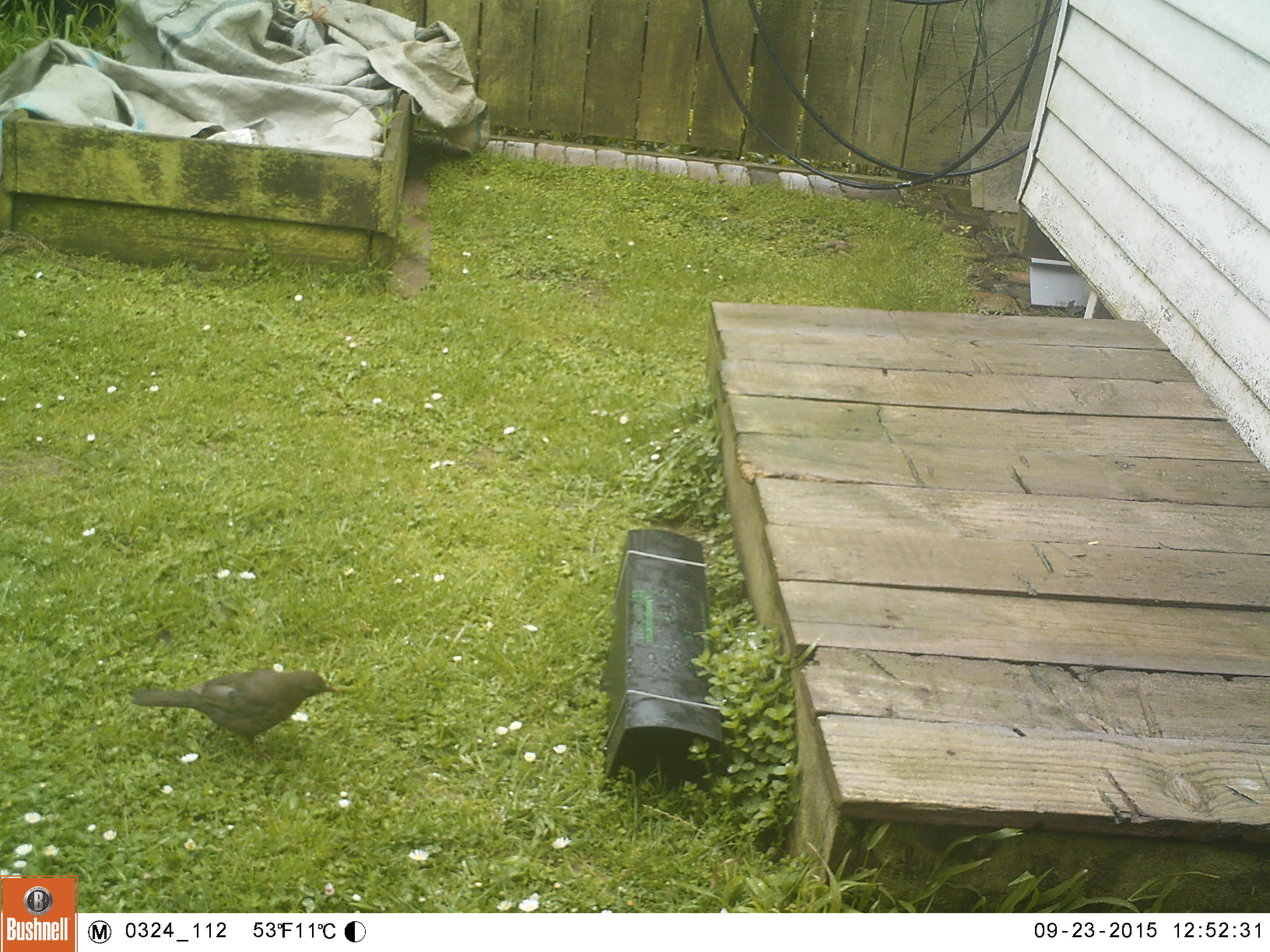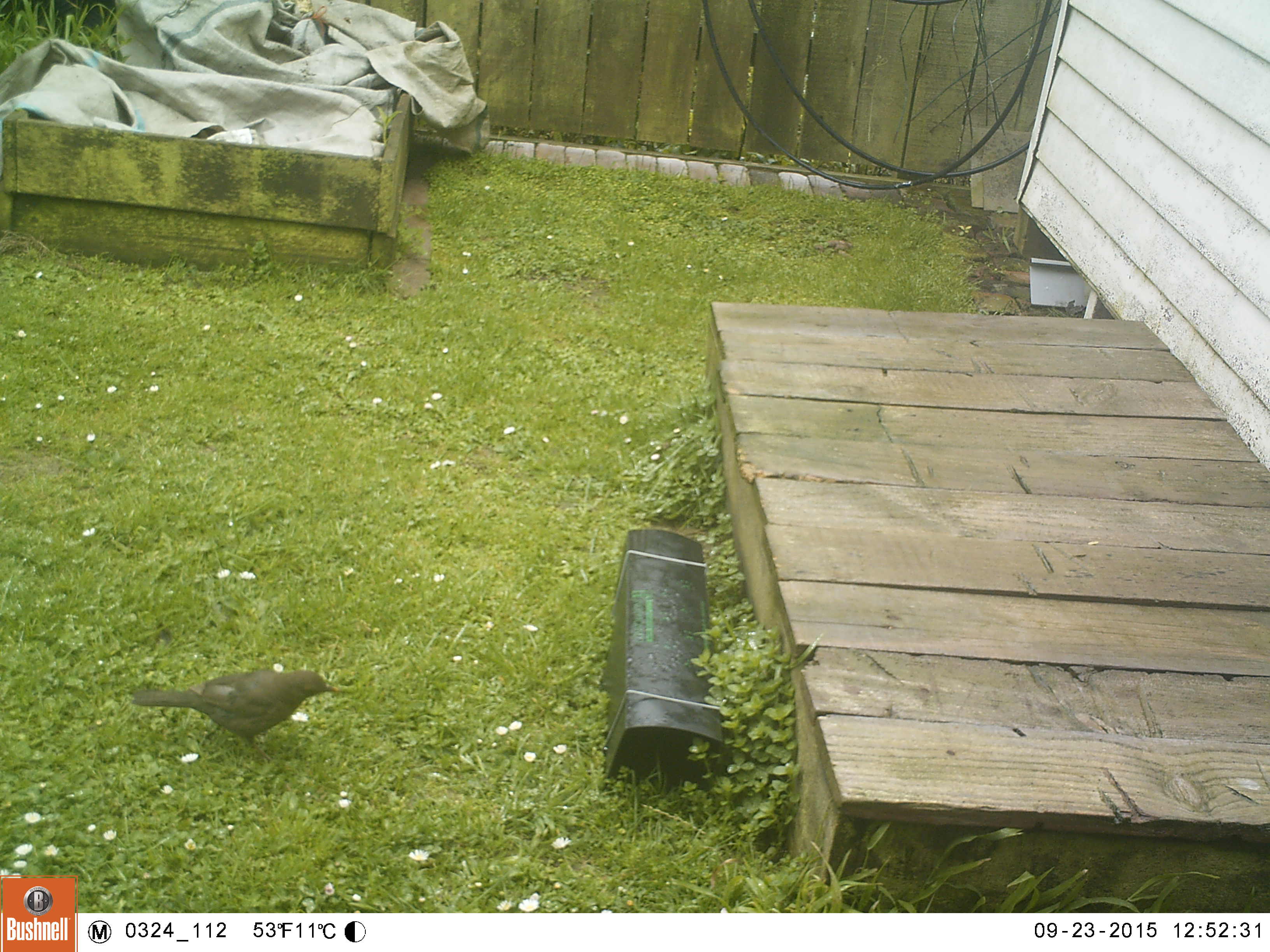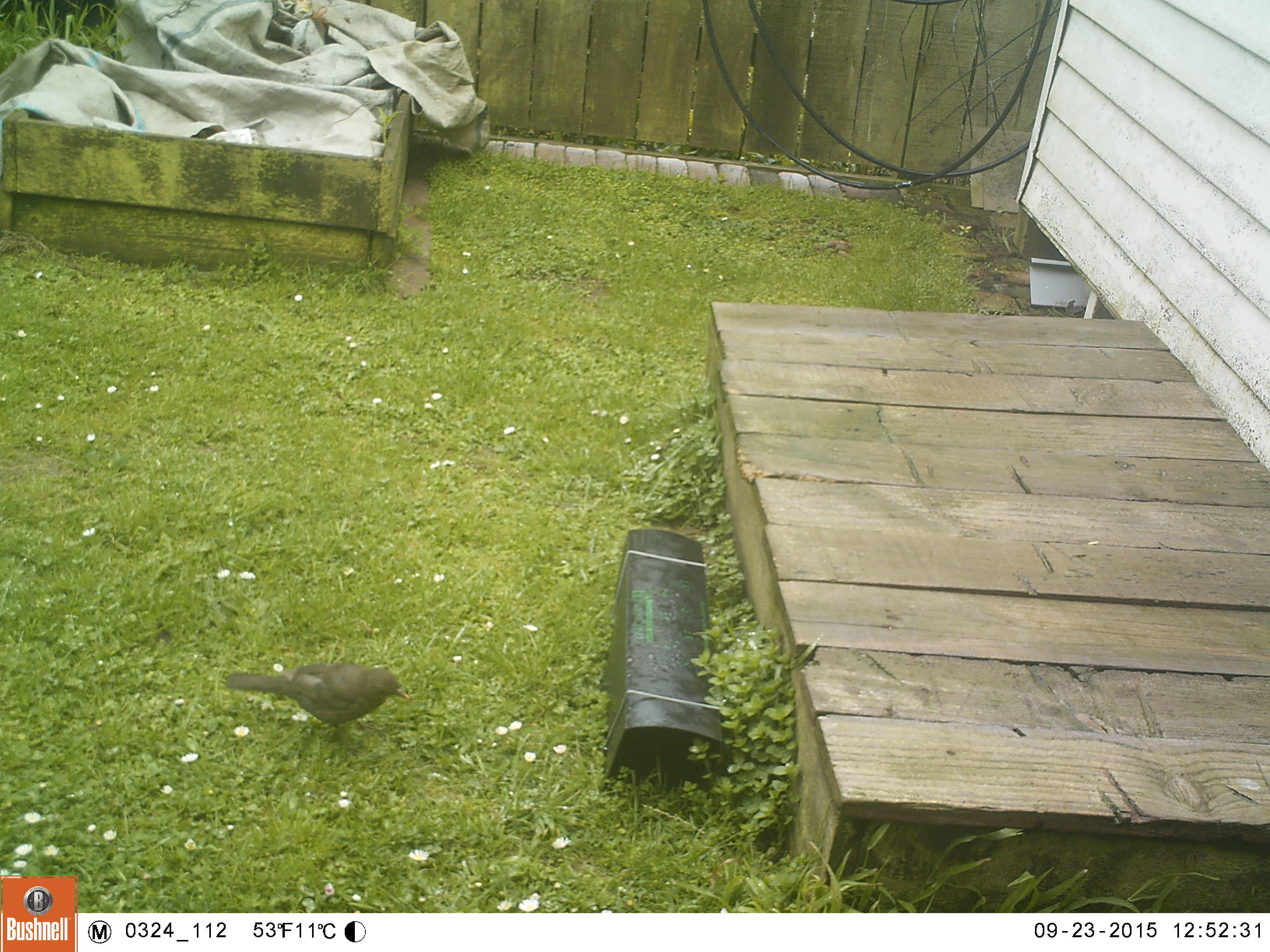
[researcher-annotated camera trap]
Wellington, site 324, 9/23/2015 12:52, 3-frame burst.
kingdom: Animalia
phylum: Chordata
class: Aves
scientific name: Aves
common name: bird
Bird (Aves).